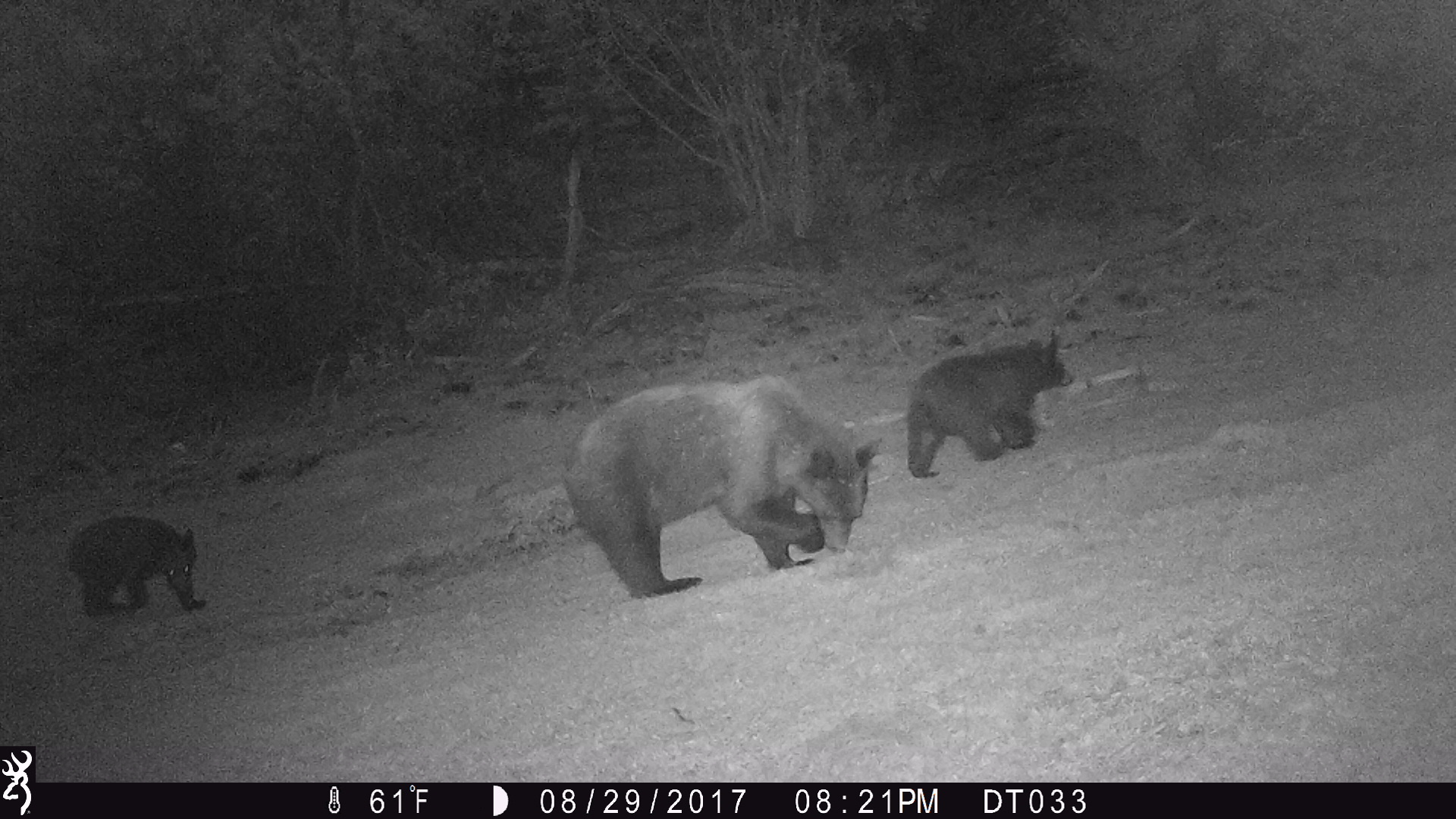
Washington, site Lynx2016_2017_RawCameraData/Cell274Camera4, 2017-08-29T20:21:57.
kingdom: Animalia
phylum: Chordata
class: Mammalia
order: Carnivora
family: Ursidae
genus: Ursus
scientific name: Ursus americanus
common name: american black bear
Ursus americanus (american black bear). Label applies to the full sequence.